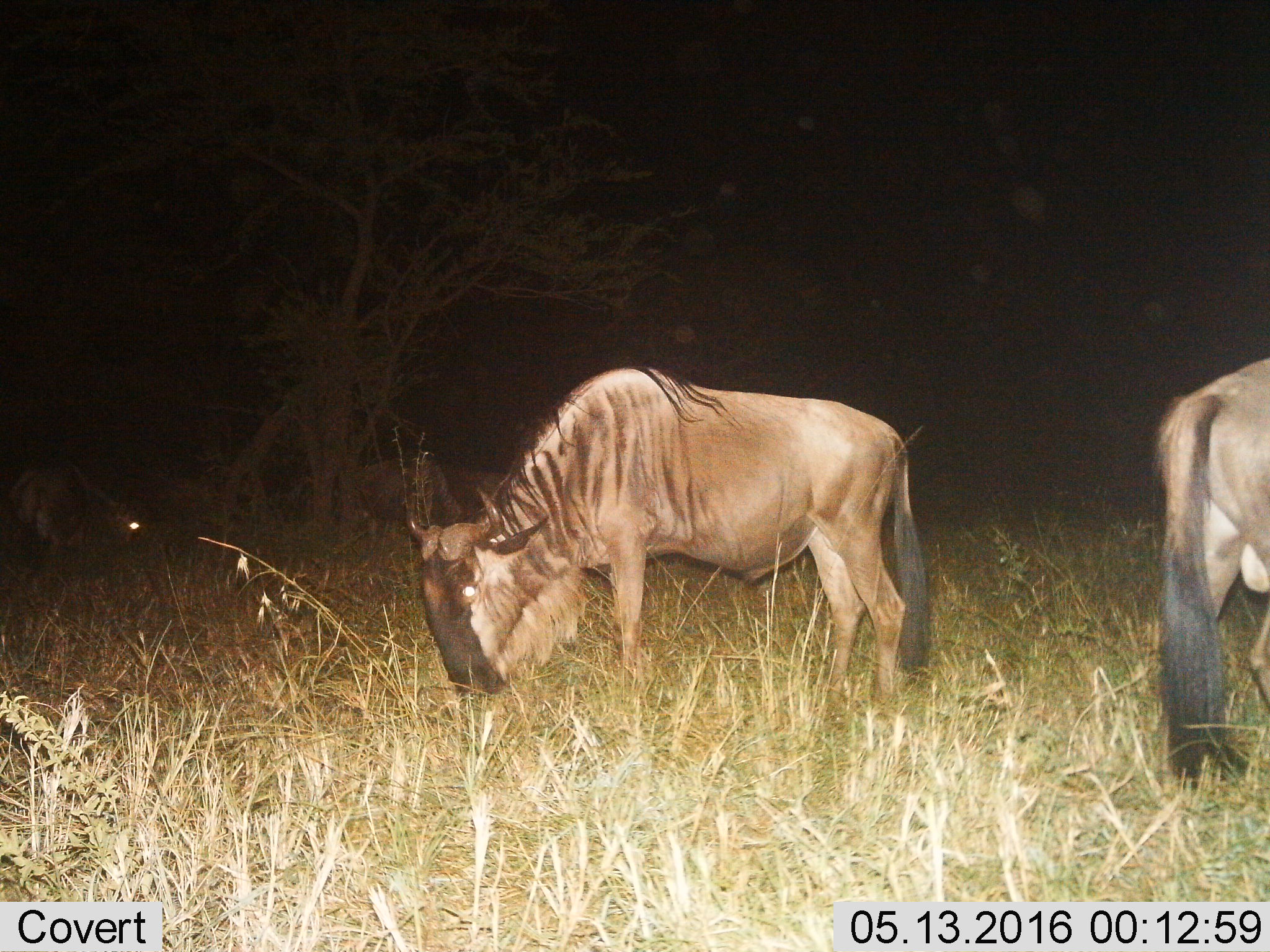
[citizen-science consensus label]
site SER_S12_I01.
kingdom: Animalia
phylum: Chordata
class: Mammalia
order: Artiodactyla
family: Bovidae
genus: Connochaetes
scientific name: Connochaetes taurinus taurinus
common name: blue wildebeest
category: wildebeestblue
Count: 3.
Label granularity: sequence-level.